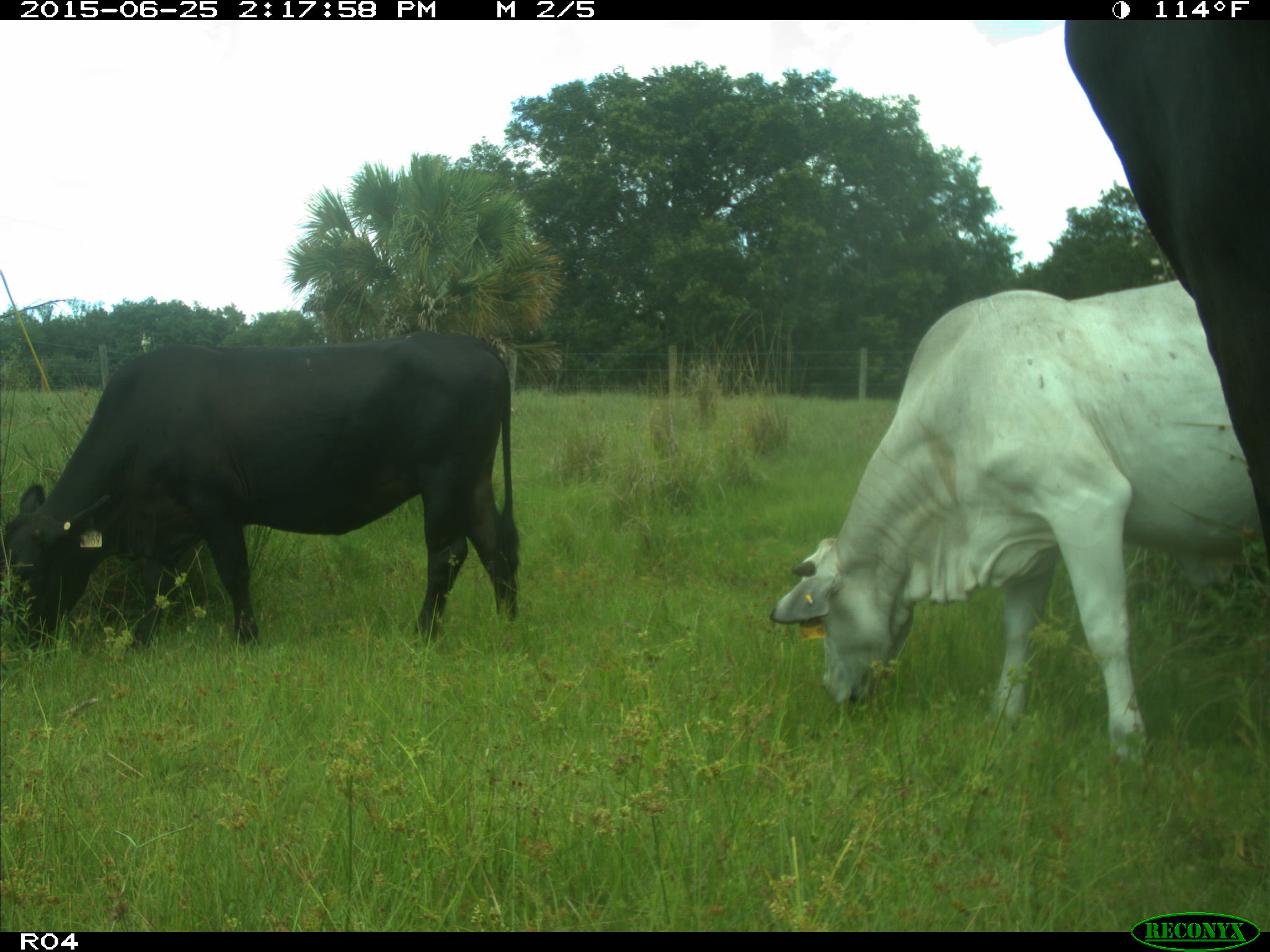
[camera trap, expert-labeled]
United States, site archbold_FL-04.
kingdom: Animalia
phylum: Chordata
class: Mammalia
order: Artiodactyla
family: Bovidae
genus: Bos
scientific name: Bos taurus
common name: domestic cow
Bos taurus (domestic cow).